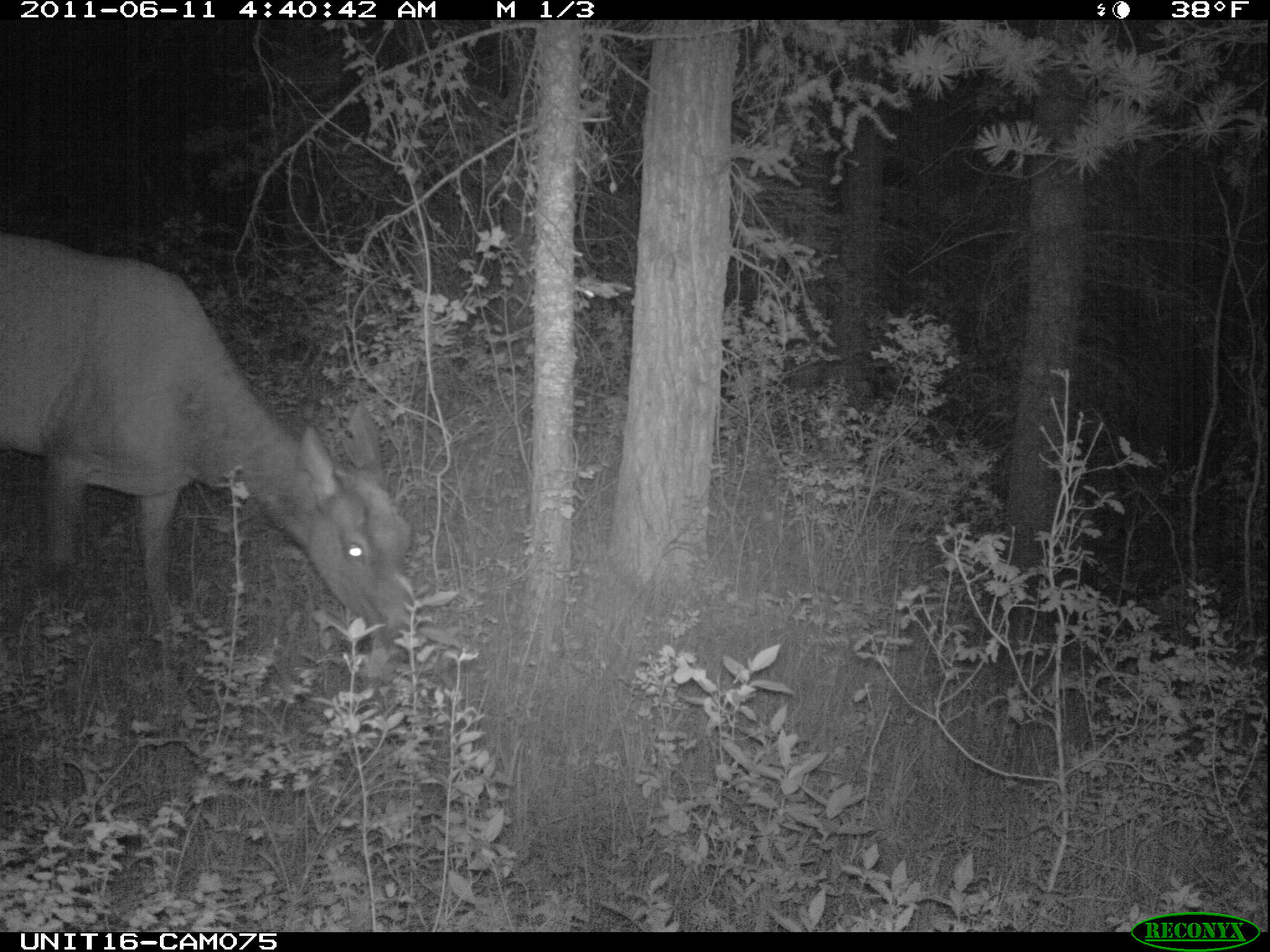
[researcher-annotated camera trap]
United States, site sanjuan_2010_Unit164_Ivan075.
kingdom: Animalia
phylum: Chordata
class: Mammalia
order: Artiodactyla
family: Cervidae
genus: Cervus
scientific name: Cervus elaphus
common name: red deer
Cervus elaphus (red deer).